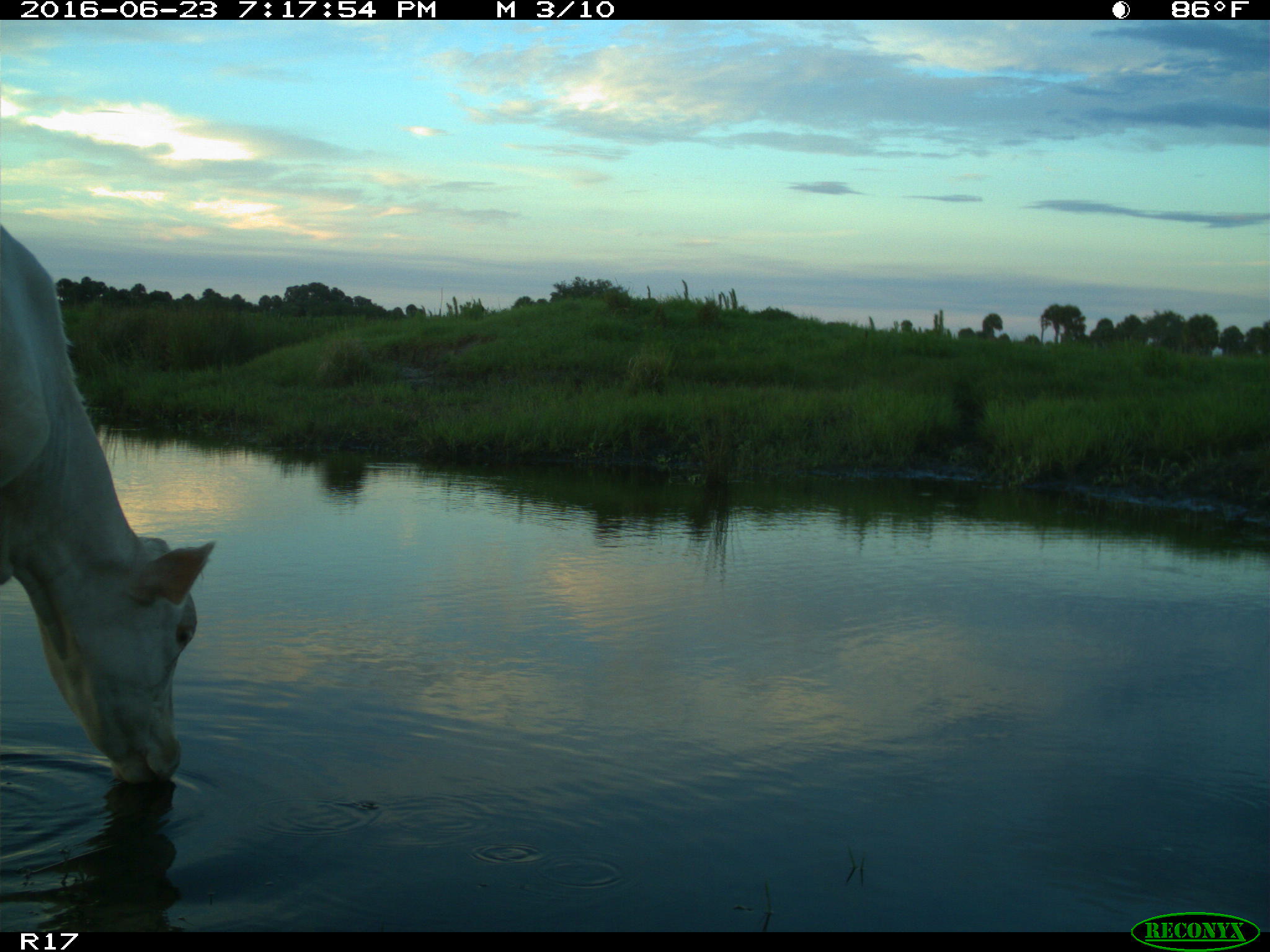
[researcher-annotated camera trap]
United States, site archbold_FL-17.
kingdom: Animalia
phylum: Chordata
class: Mammalia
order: Artiodactyla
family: Bovidae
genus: Bos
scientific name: Bos taurus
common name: domestic cow